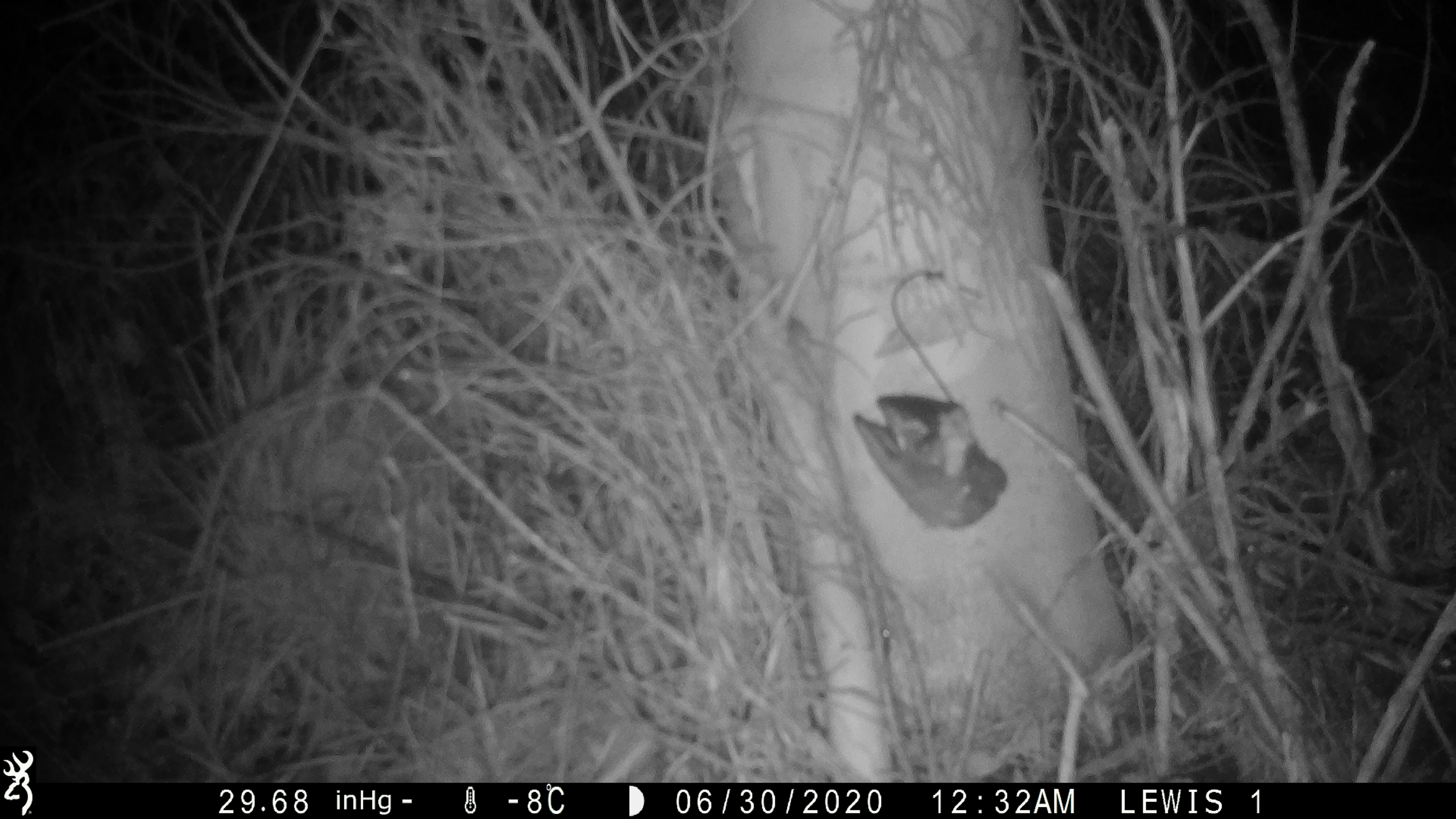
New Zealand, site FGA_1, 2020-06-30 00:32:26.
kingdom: Animalia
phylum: Chordata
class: Mammalia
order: Rodentia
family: Muridae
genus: Mus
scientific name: Mus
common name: mouse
Mouse (Mus).